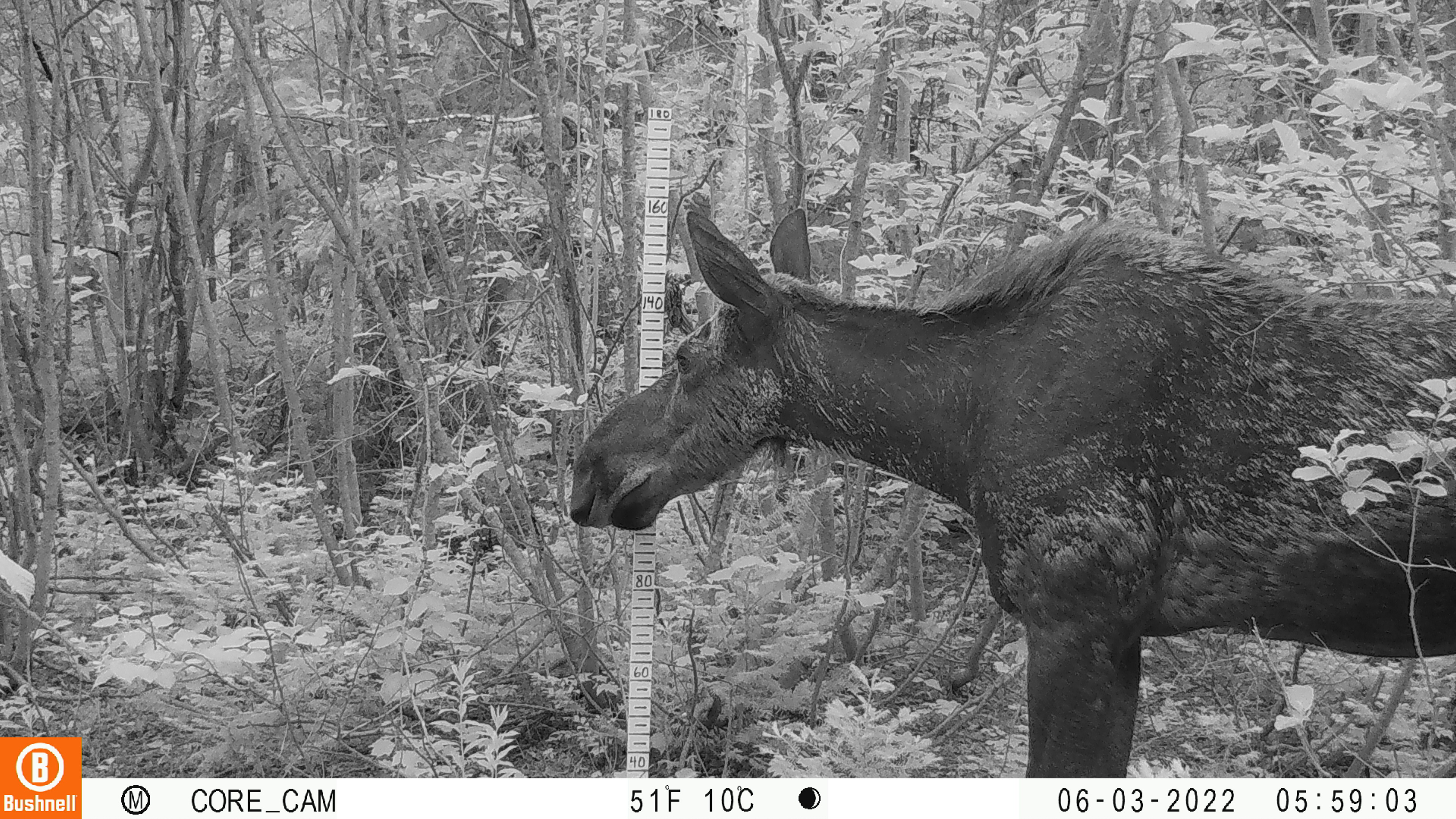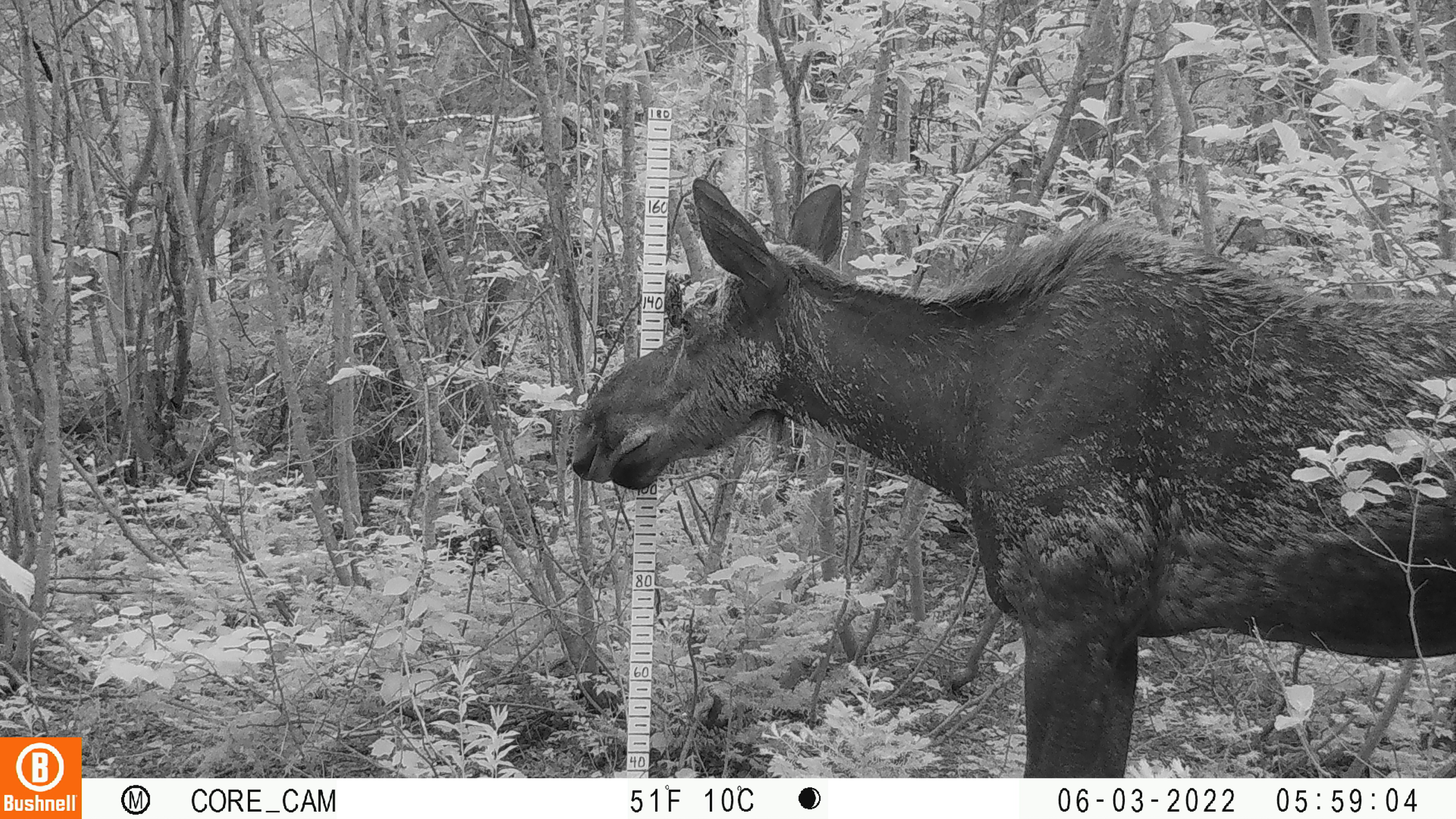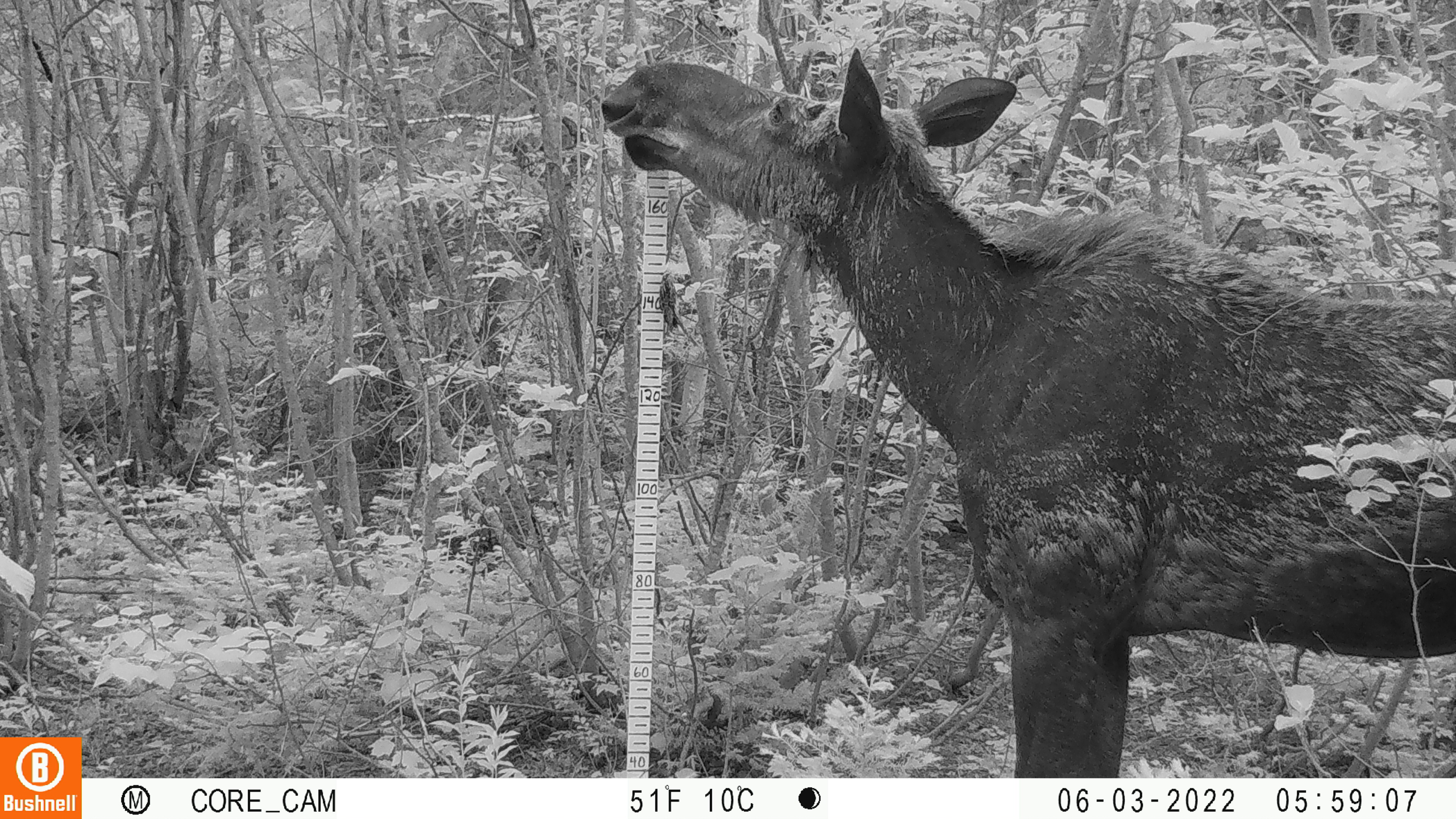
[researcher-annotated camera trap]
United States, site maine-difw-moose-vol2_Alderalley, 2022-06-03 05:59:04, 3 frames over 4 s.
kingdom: Animalia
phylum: Chordata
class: Mammalia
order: Artiodactyla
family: Cervidae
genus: Alces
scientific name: Alces alces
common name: moose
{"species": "moose (Alces alces)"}